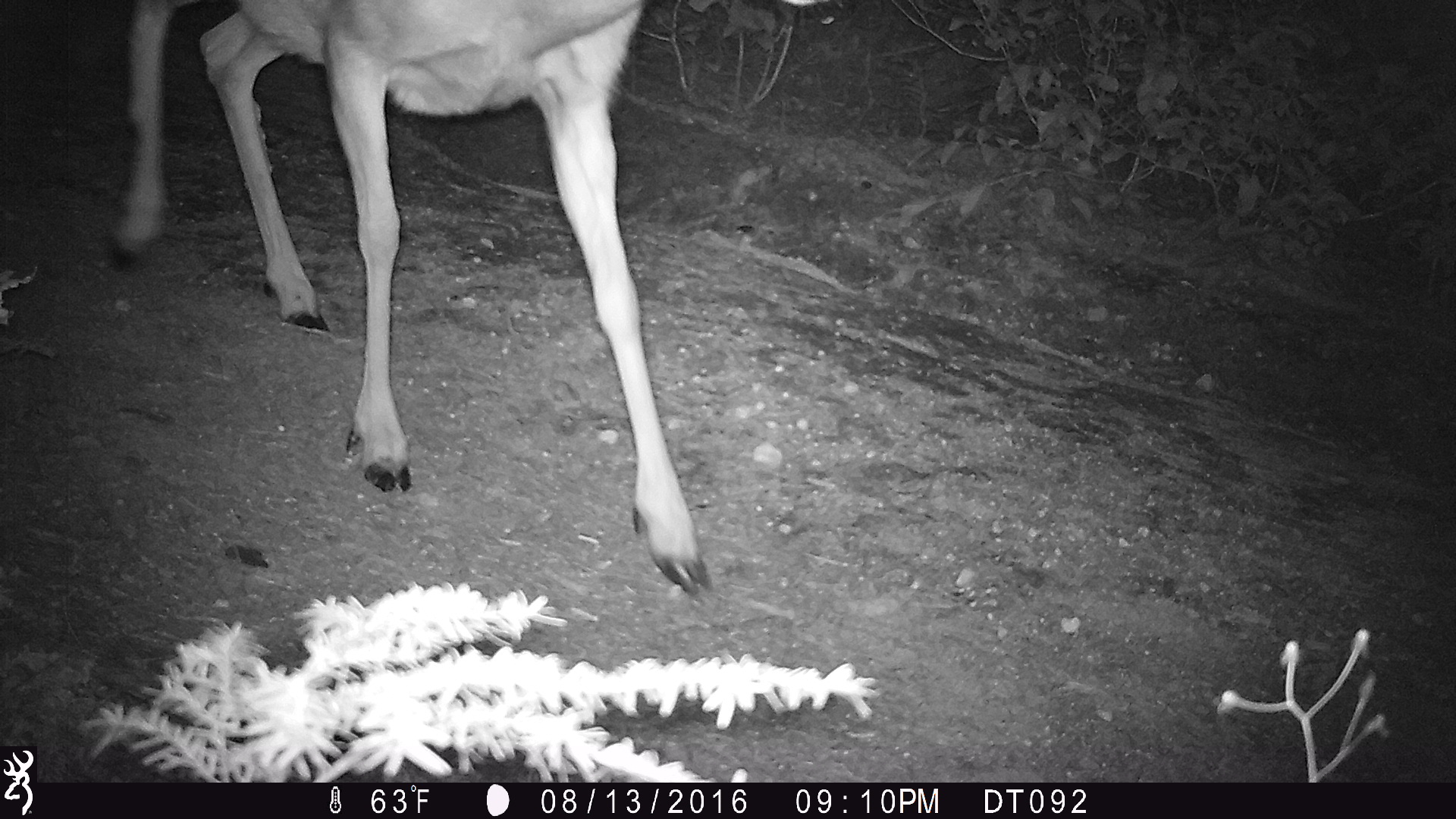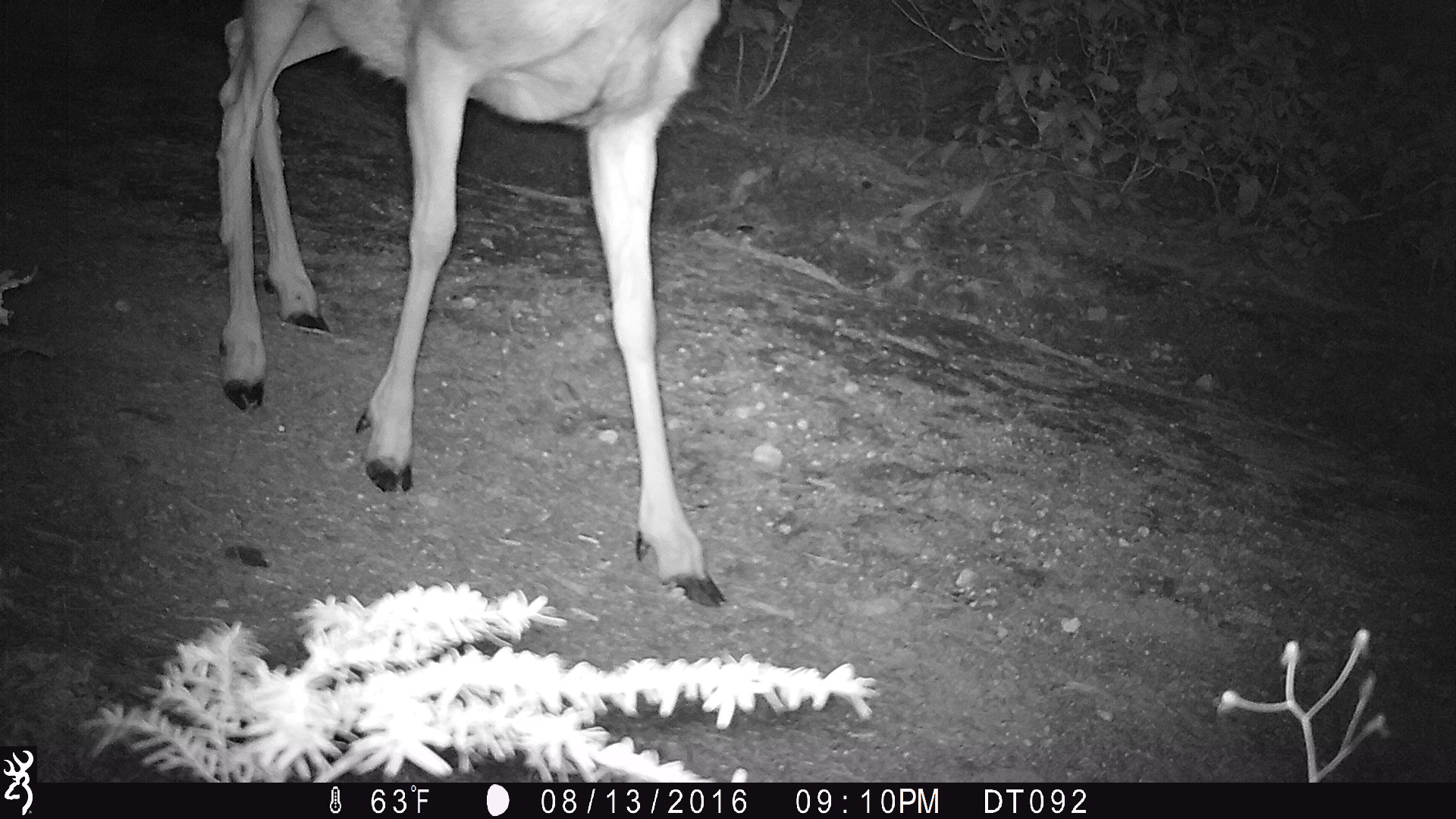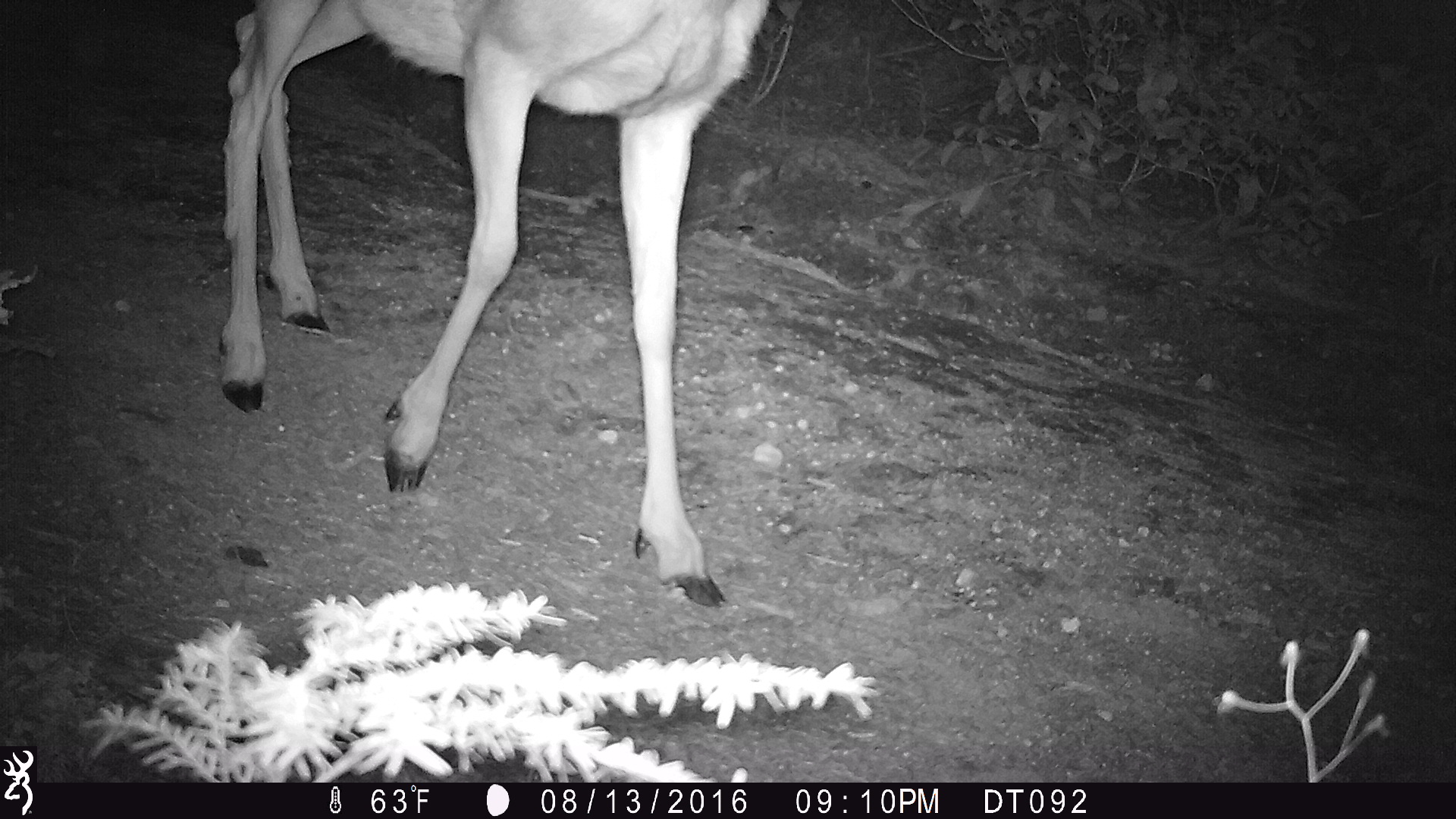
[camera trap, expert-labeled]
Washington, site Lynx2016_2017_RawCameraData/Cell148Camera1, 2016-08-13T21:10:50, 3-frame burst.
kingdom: Animalia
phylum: Chordata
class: Mammalia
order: Artiodactyla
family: Cervidae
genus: Odocoileus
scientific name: Odocoileus hemionus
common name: mule deer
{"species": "Odocoileus hemionus (mule deer)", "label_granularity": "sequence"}